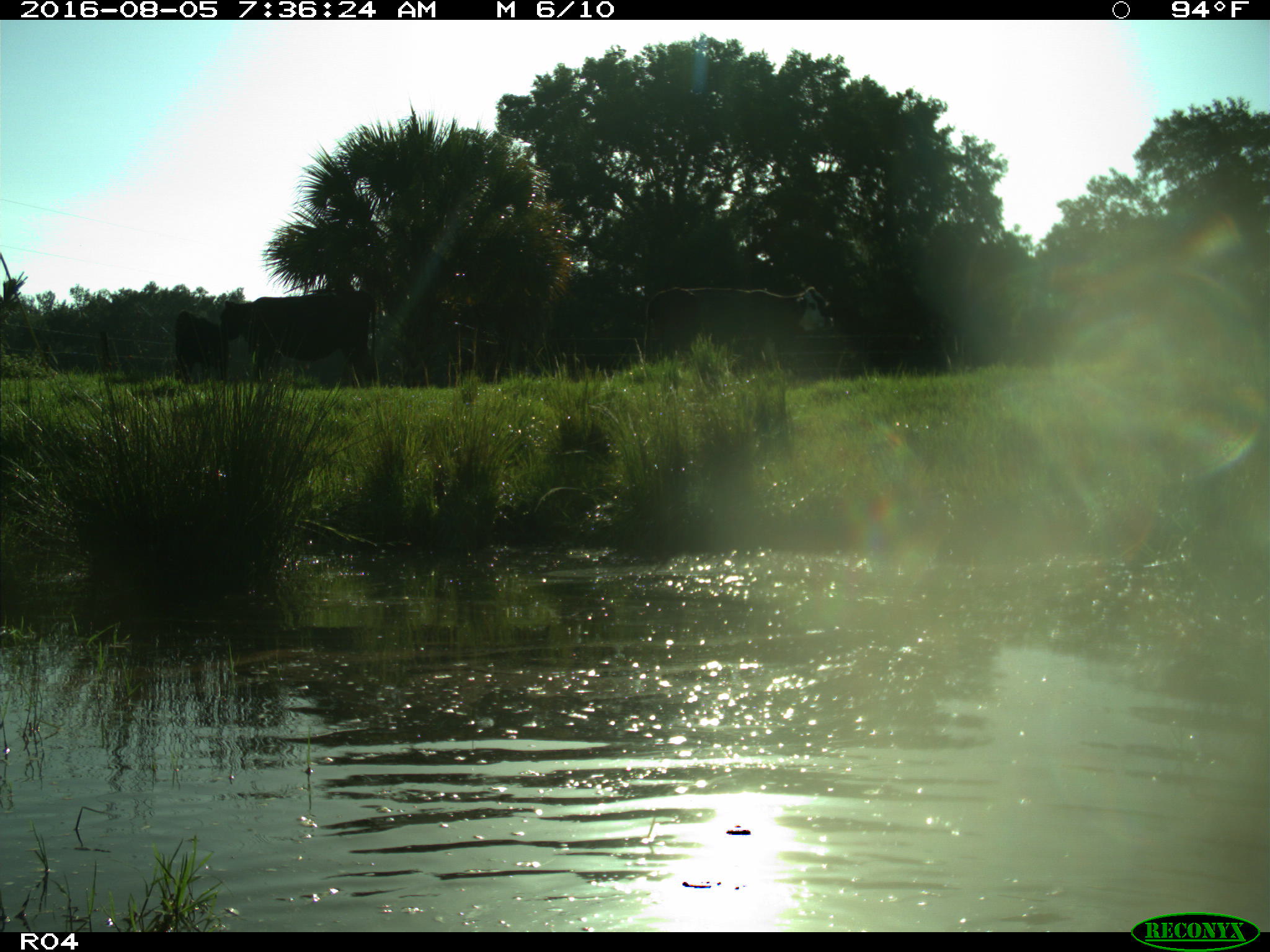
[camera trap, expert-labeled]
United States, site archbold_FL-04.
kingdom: Animalia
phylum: Chordata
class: Mammalia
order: Artiodactyla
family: Bovidae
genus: Bos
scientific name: Bos taurus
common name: domestic cow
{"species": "Bos taurus (domestic cow)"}